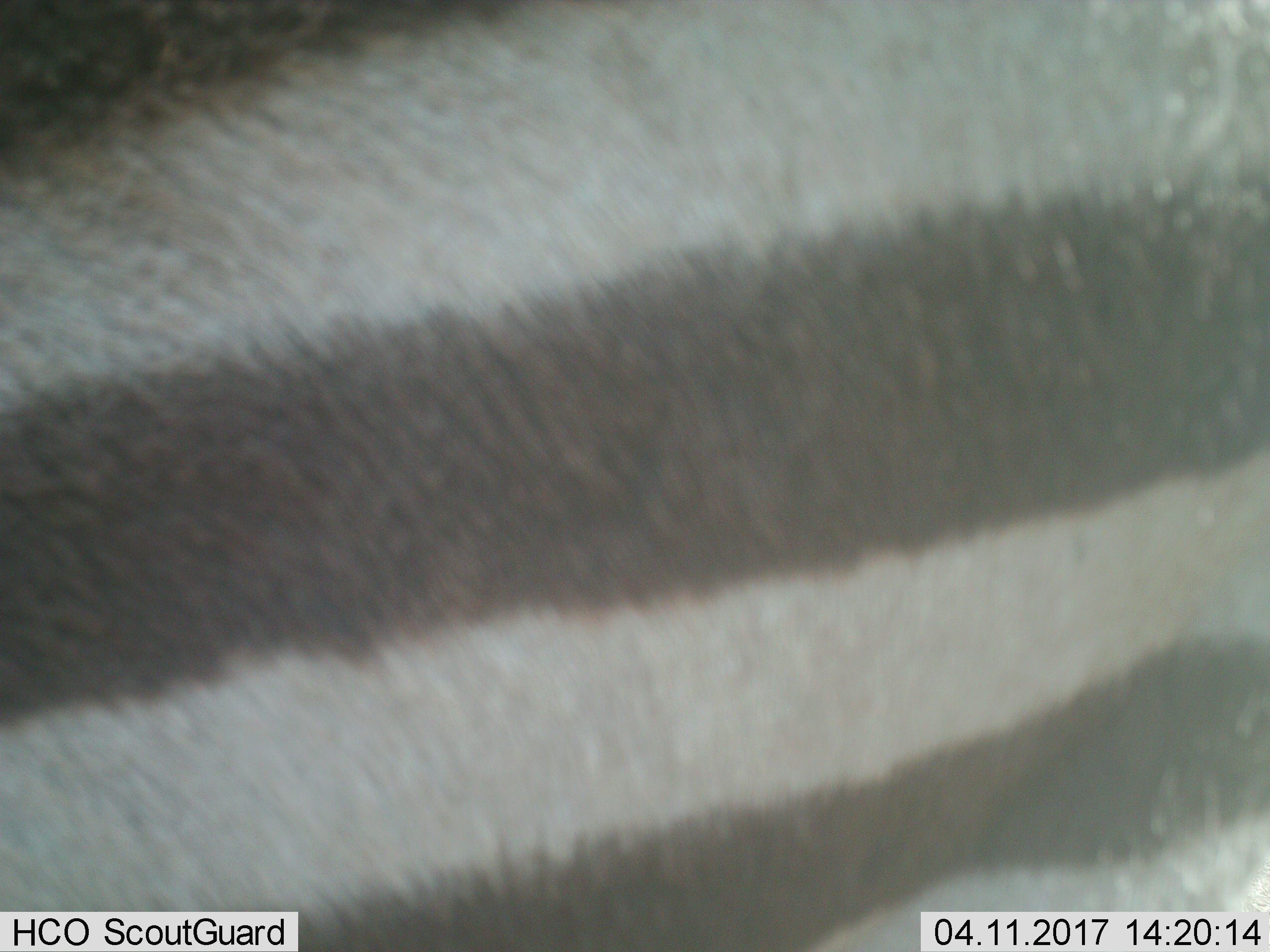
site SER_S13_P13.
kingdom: Animalia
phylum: Chordata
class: Mammalia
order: Perissodactyla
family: Equidae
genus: Equus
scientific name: Equus quagga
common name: plains zebra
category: zebraplains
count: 1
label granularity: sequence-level